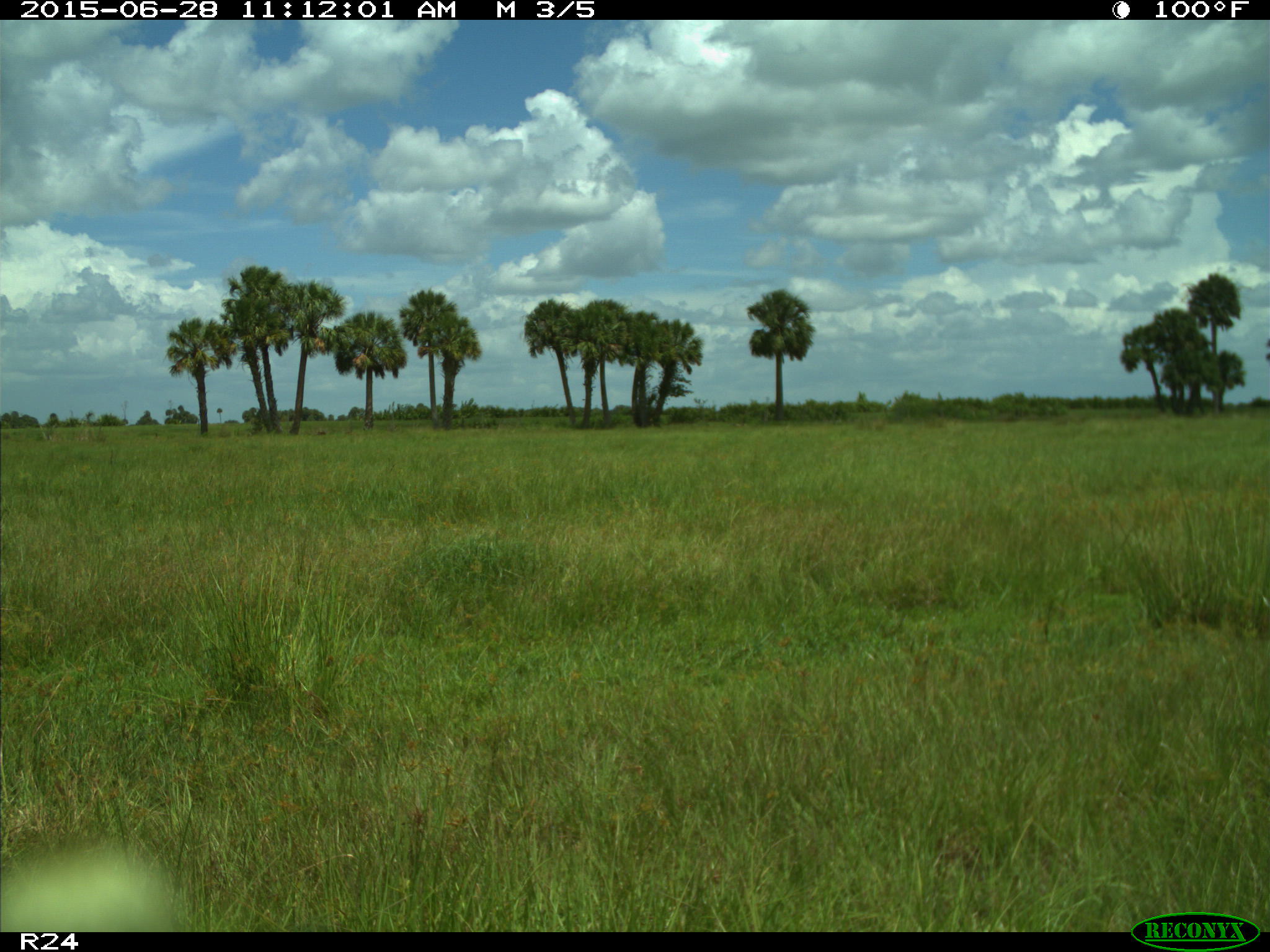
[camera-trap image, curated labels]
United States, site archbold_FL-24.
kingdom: Animalia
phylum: Chordata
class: Mammalia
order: Artiodactyla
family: Bovidae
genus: Bos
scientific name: Bos taurus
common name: domestic cow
Bos taurus (domestic cow).